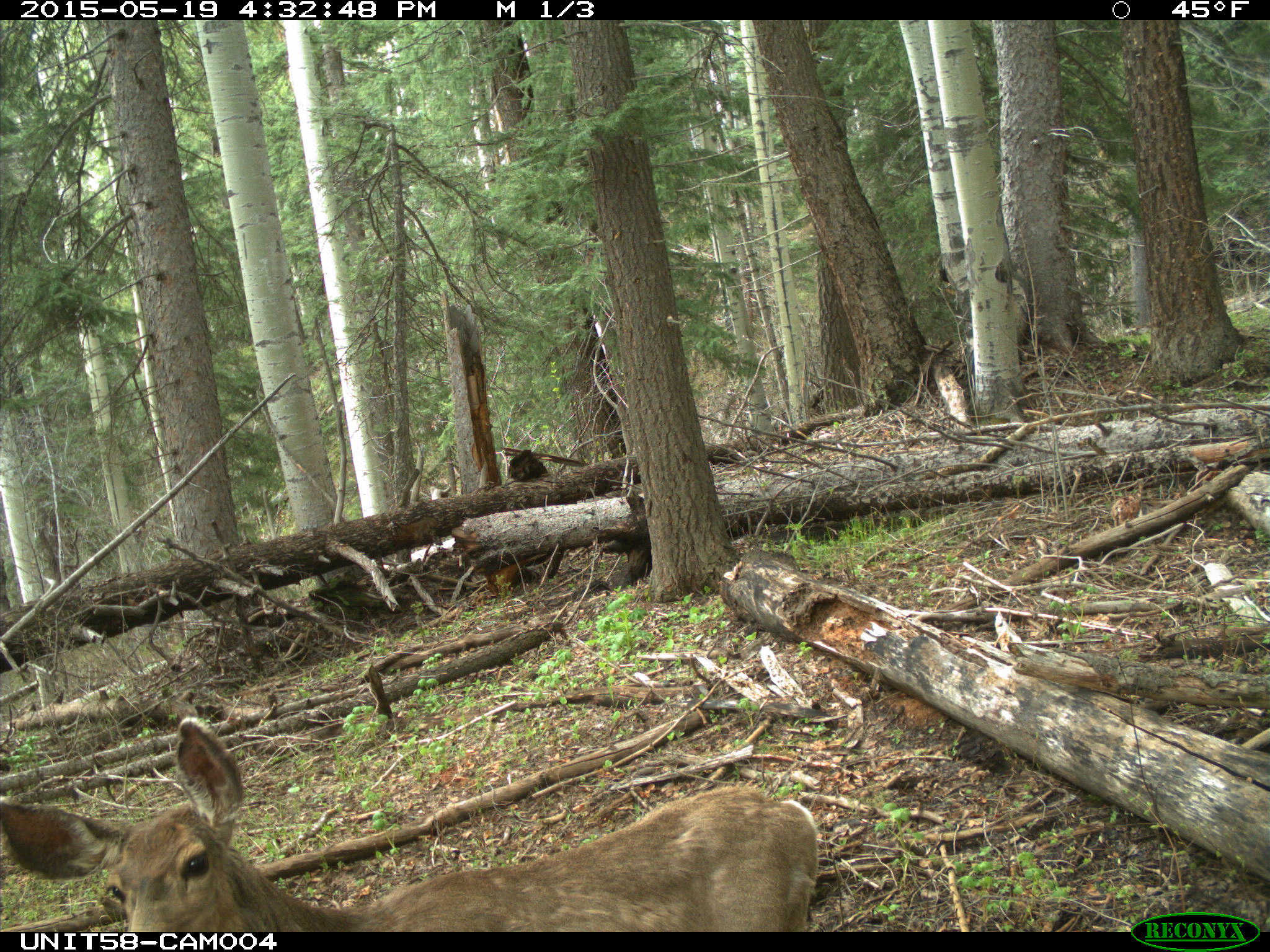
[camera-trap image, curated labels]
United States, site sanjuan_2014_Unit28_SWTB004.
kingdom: Animalia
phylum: Chordata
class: Mammalia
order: Artiodactyla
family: Cervidae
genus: Odocoileus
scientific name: Odocoileus hemionus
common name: mule deer